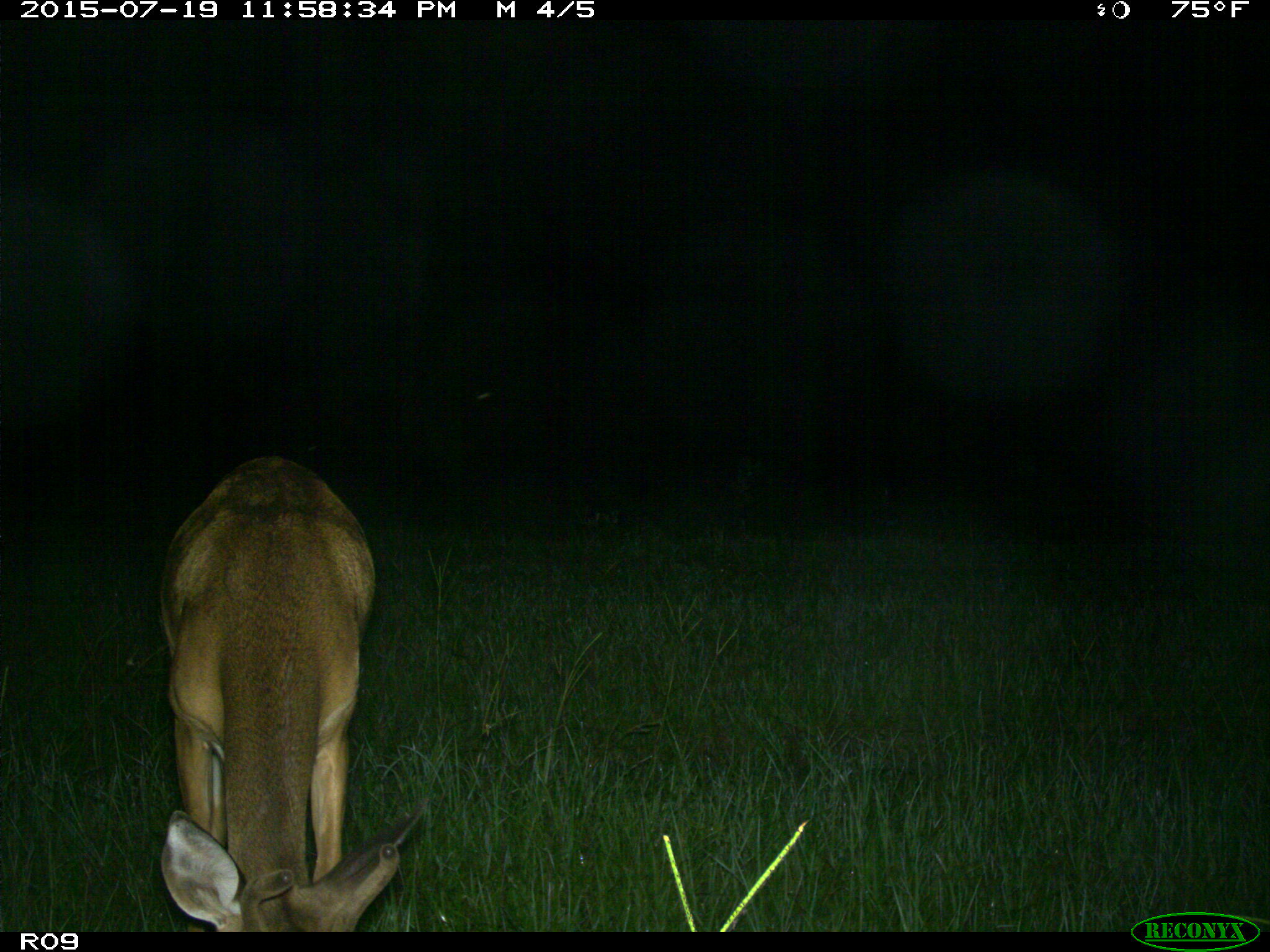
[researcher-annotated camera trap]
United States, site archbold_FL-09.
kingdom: Animalia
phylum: Chordata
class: Mammalia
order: Artiodactyla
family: Cervidae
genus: Odocoileus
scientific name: Odocoileus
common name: deer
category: unidentified deer